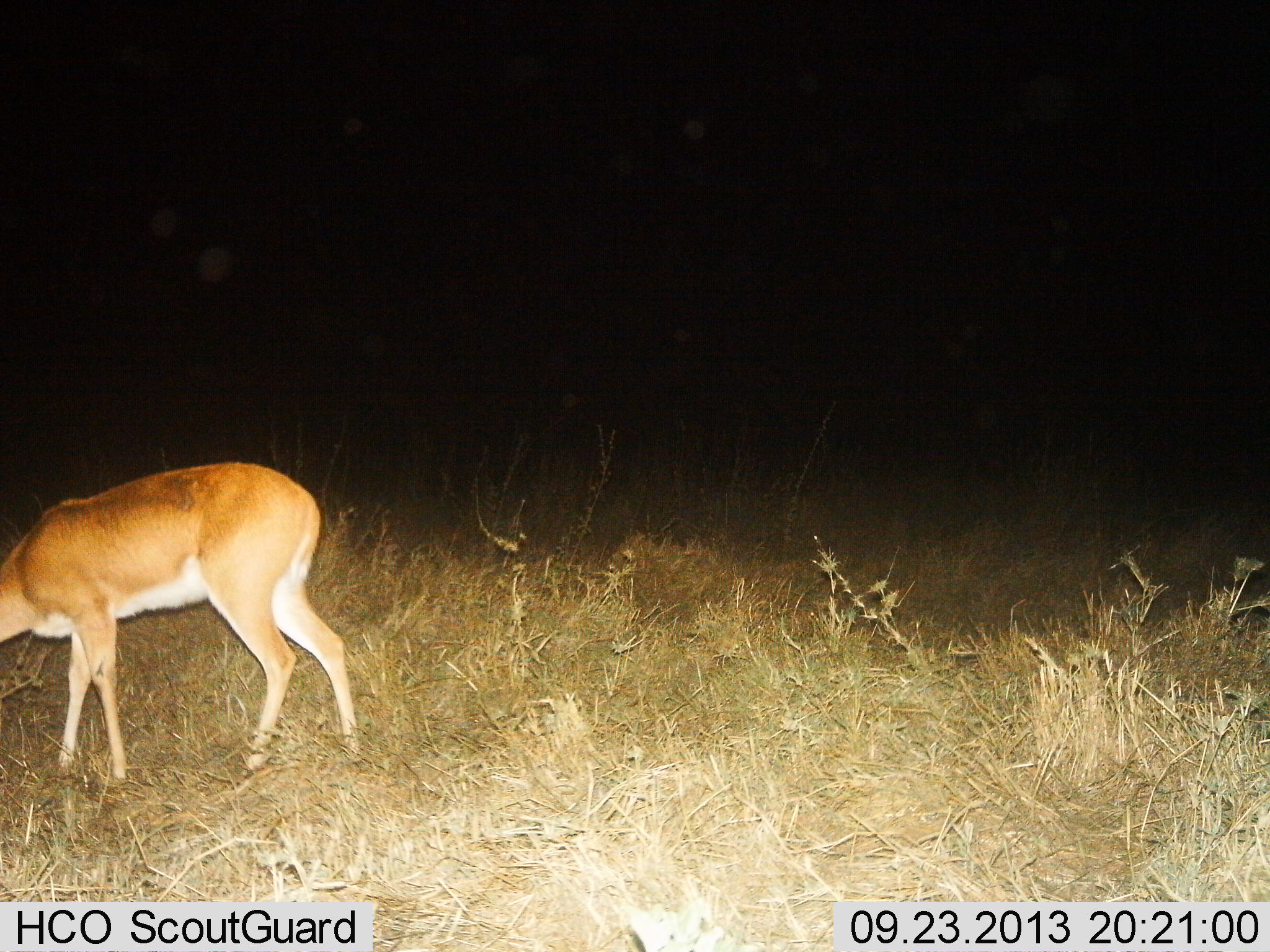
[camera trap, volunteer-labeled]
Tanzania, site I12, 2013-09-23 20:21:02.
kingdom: Animalia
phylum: Chordata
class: Mammalia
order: Artiodactyla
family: Bovidae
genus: Redunca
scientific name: Redunca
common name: reedbuck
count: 1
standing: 36%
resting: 0%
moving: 0%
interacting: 0%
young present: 0%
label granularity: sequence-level